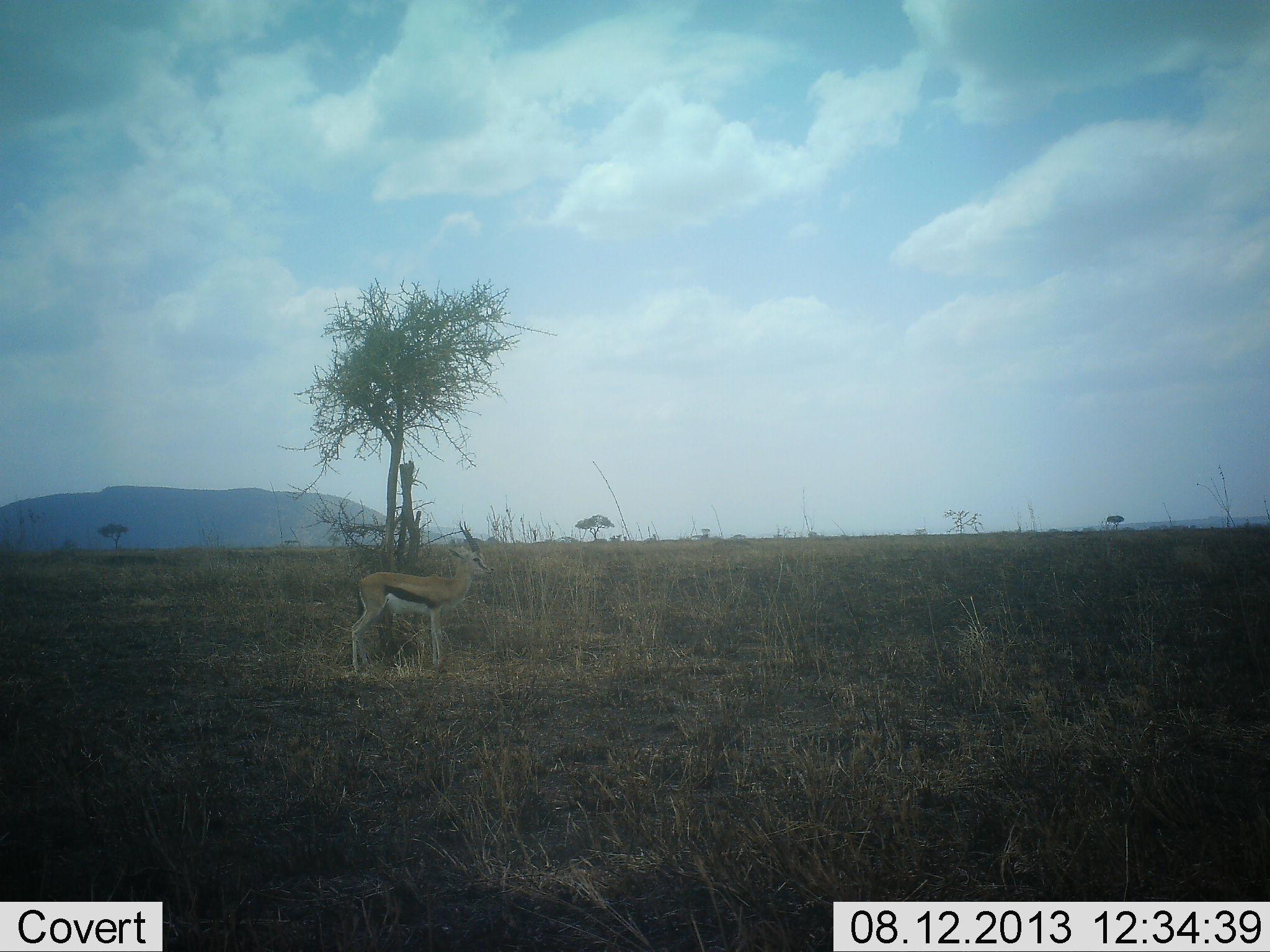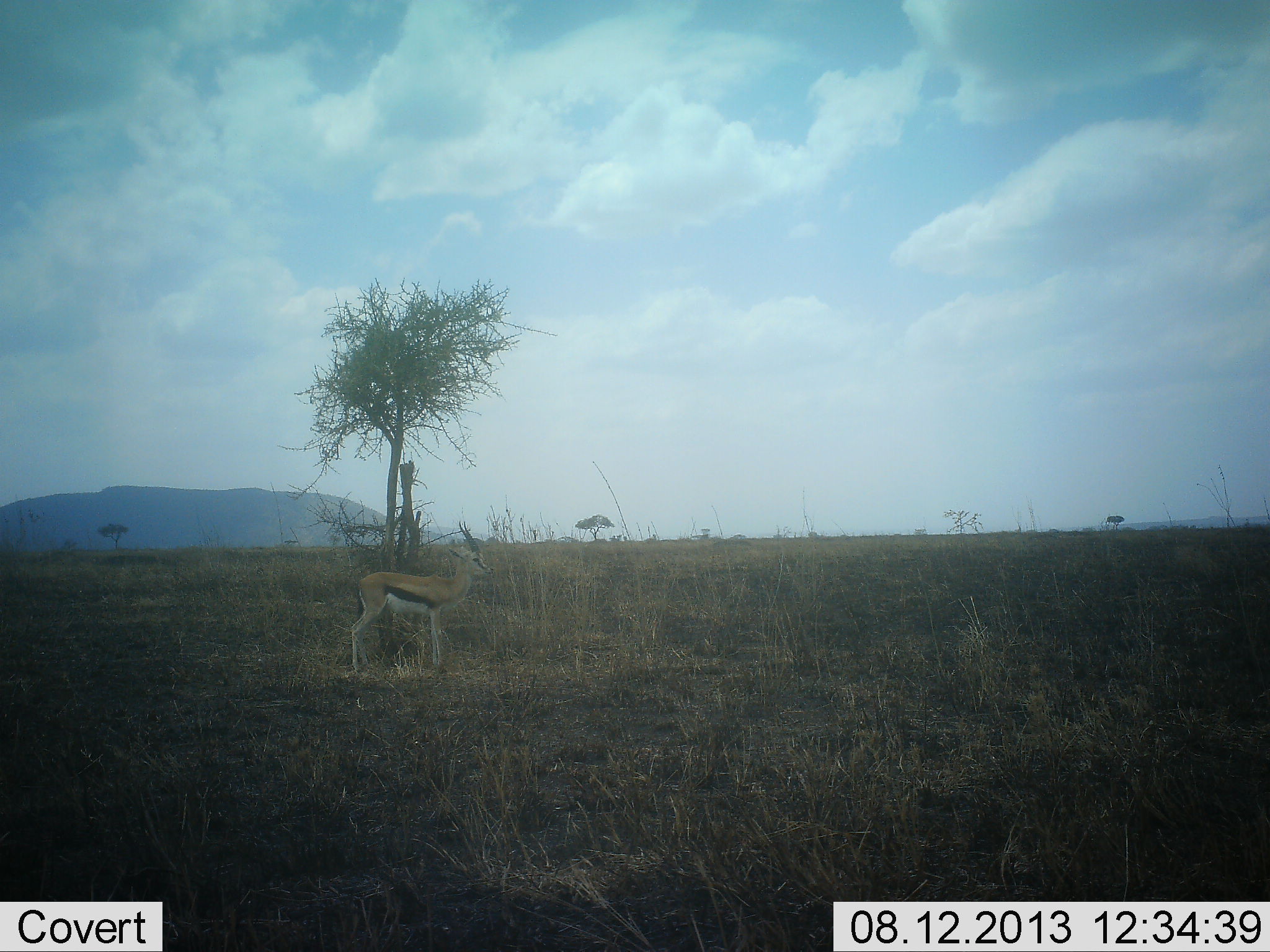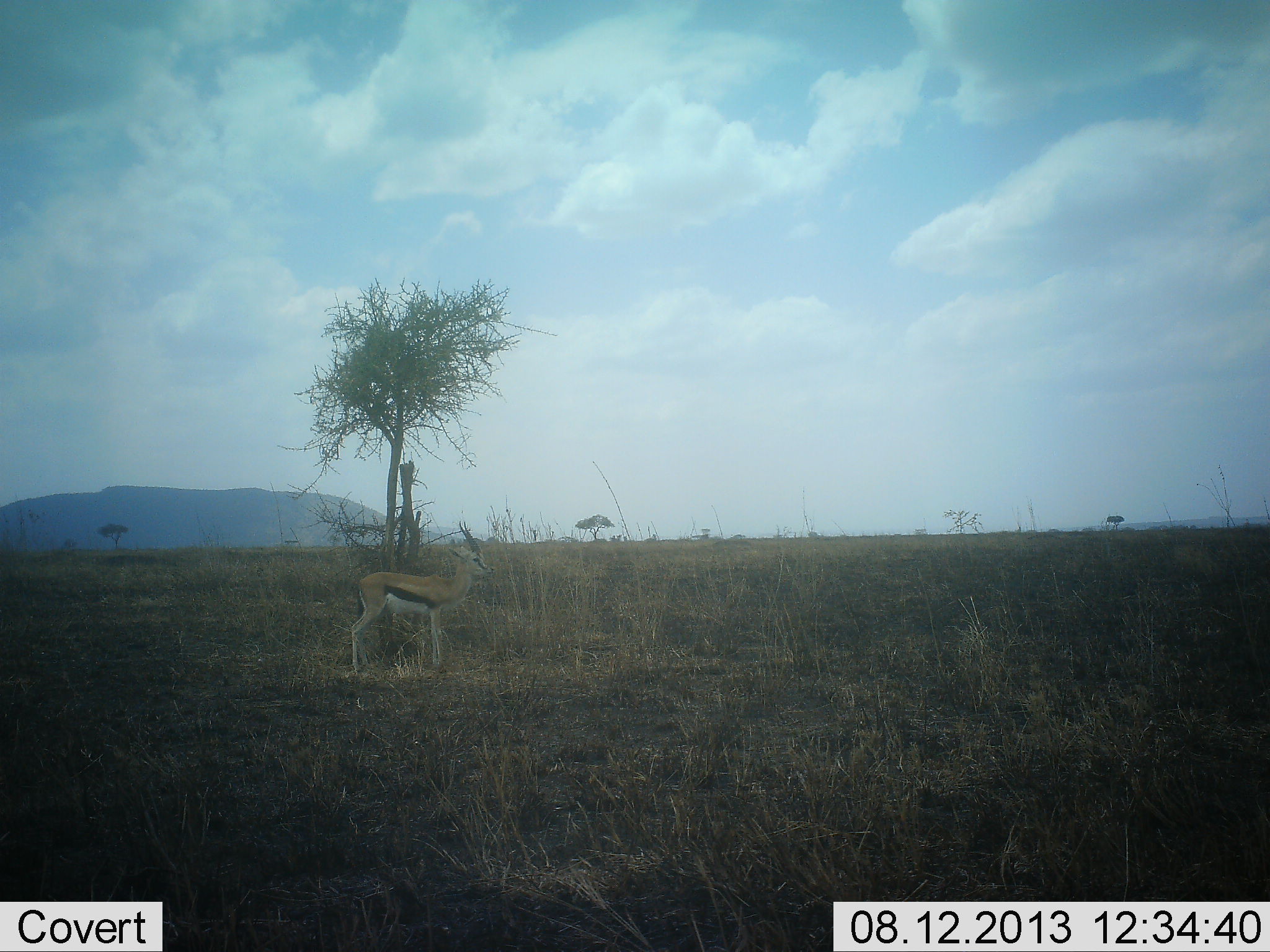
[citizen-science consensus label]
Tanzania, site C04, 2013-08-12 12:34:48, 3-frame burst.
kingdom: Animalia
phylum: Chordata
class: Mammalia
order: Artiodactyla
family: Bovidae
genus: Eudorcas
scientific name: Eudorcas thomsonii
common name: thomson's gazelle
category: gazellethomsons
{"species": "gazellethomsons (thomson's gazelle) (Eudorcas thomsonii)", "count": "1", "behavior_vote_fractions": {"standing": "100%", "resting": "0%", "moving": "0%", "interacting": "0%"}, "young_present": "0%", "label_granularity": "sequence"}